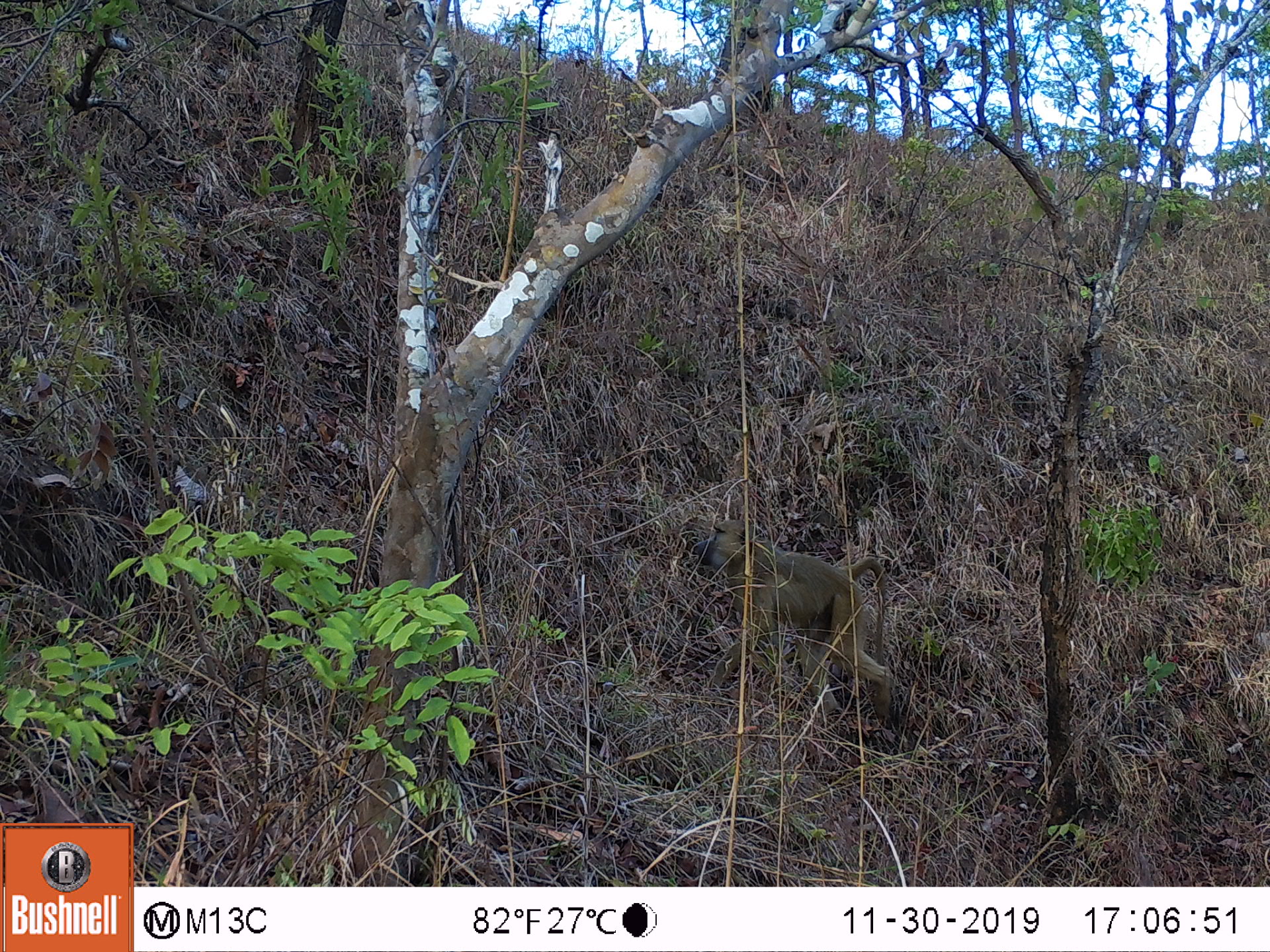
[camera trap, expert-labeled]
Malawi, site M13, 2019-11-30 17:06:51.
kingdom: Animalia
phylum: Chordata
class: Mammalia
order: Primates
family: Cercopithecidae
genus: Papio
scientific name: Papio cynocephalus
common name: yellow baboon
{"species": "yellow baboon (Papio cynocephalus)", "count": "1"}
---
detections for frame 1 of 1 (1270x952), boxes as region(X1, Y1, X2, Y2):
yellow baboon: region(688, 515, 895, 717)